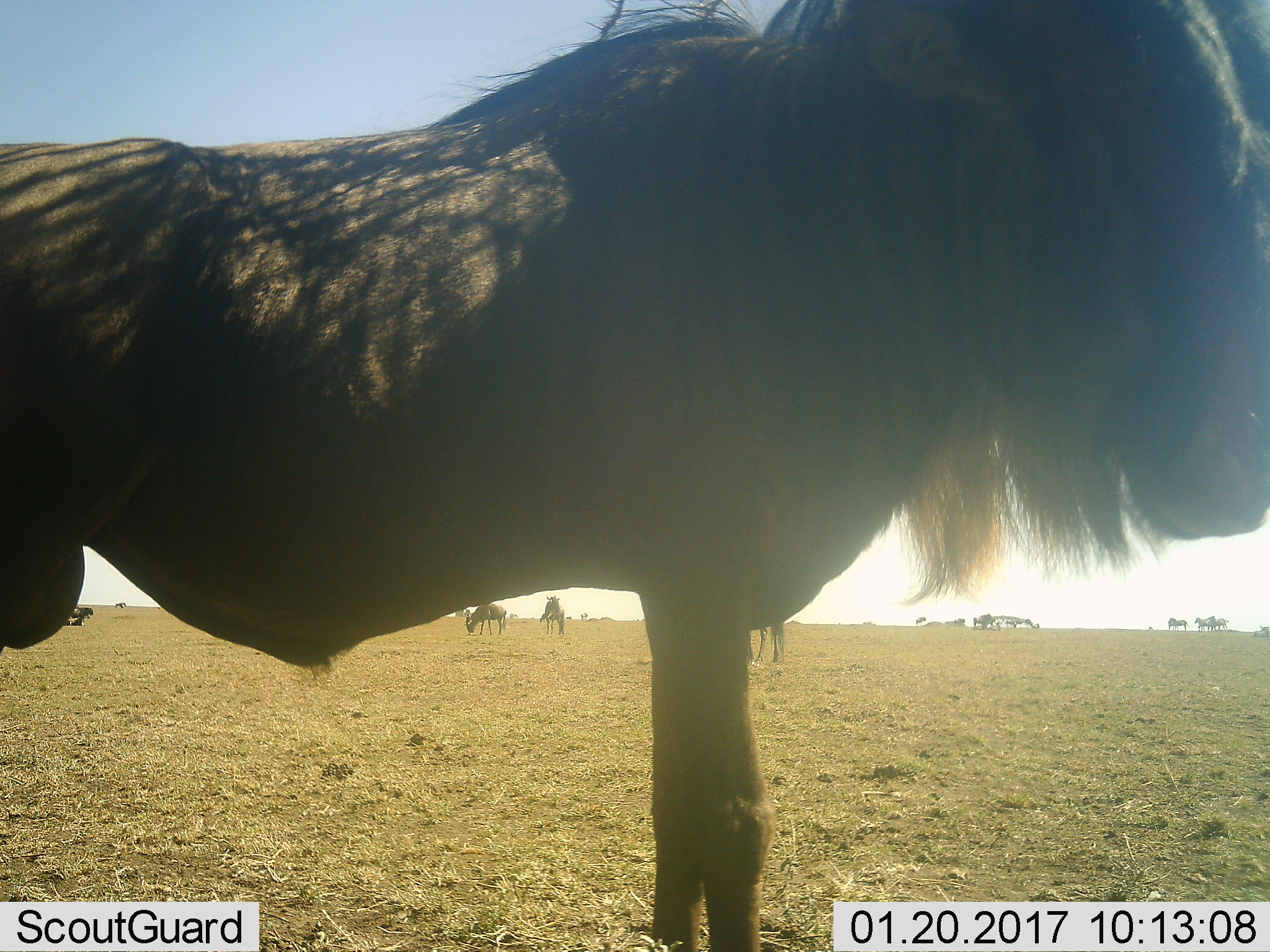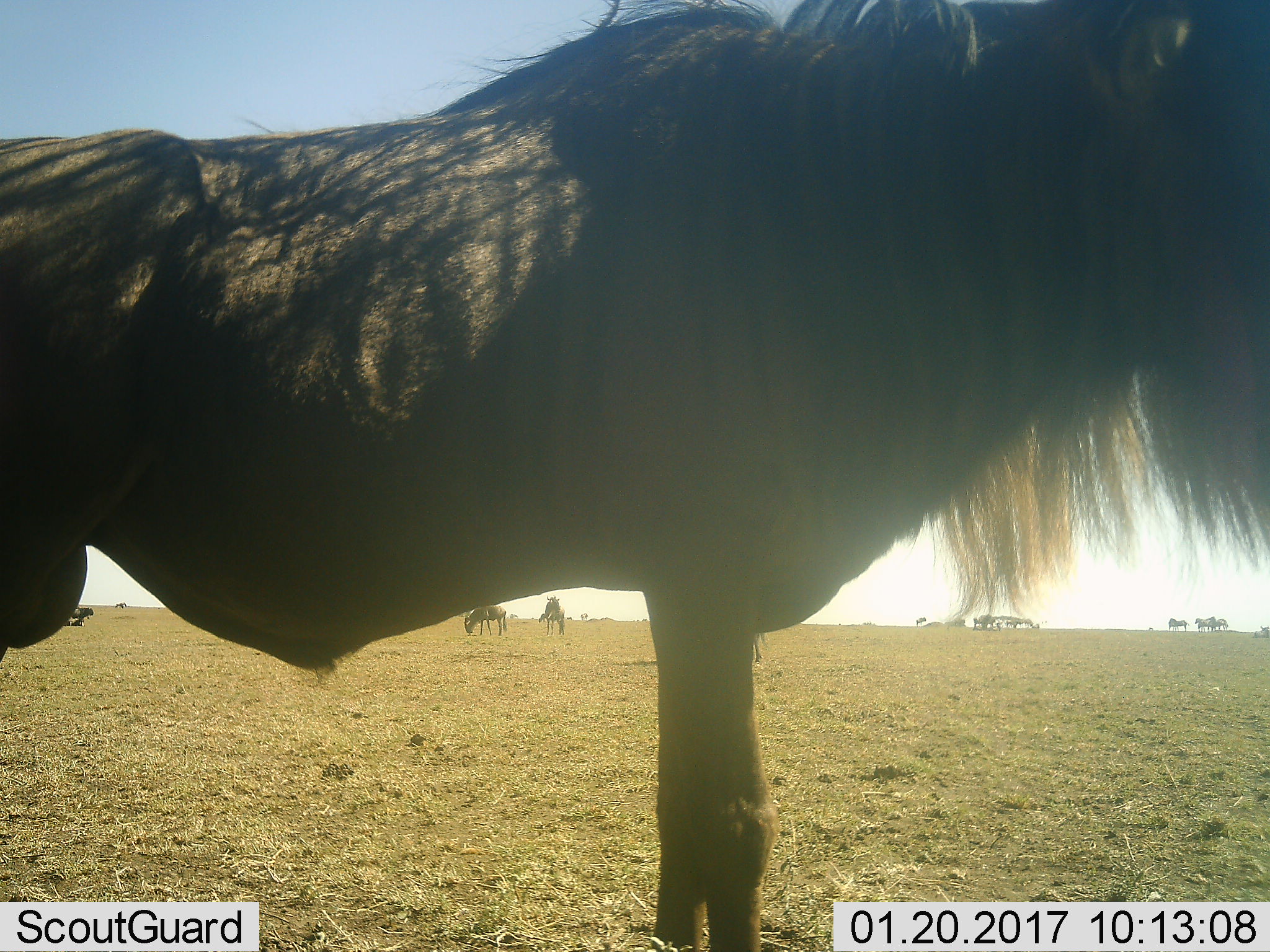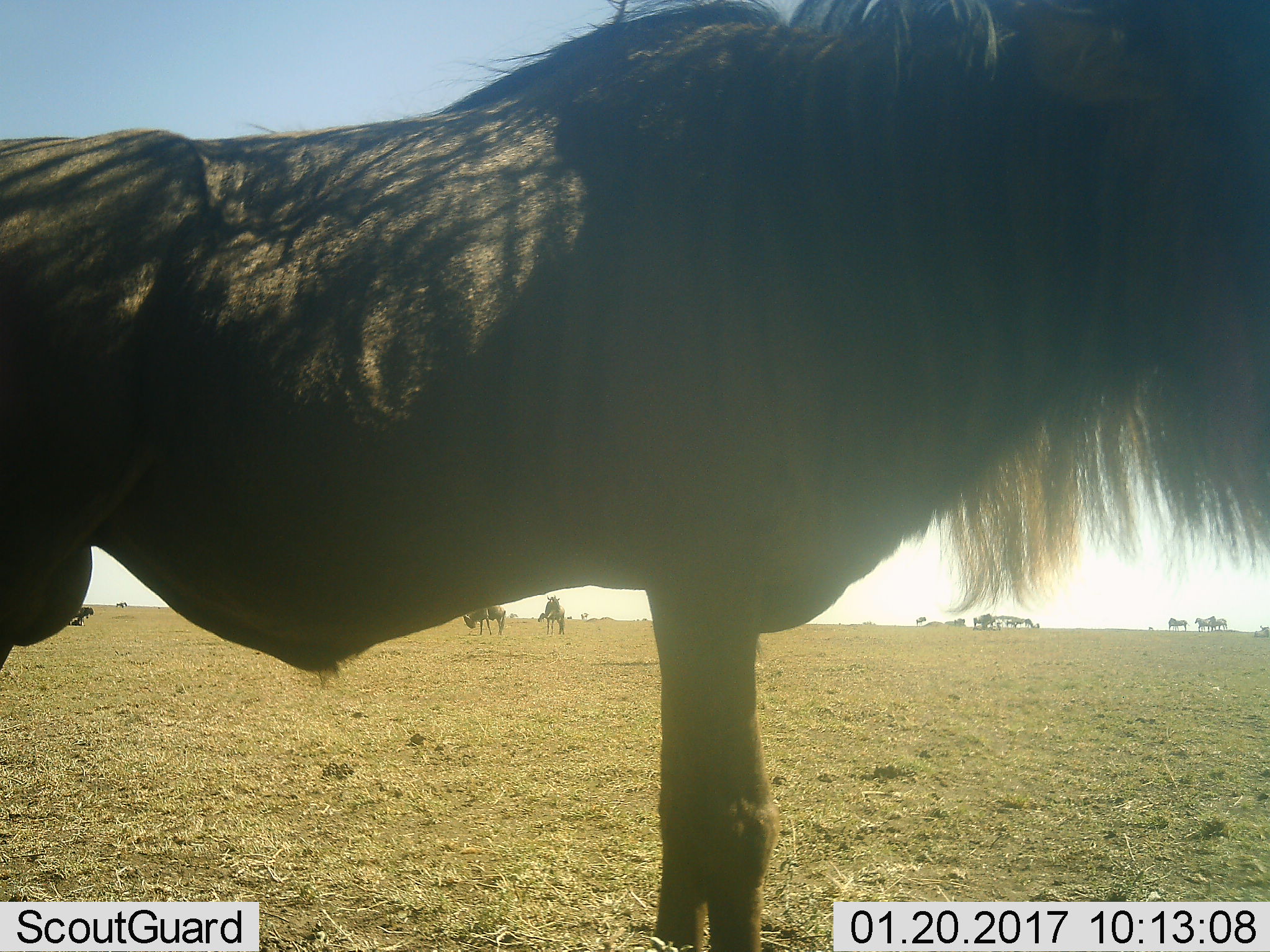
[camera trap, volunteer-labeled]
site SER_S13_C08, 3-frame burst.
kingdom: Animalia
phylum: Chordata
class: Mammalia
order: Artiodactyla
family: Bovidae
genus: Connochaetes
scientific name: Connochaetes taurinus taurinus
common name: blue wildebeest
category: wildebeestblue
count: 7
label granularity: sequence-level